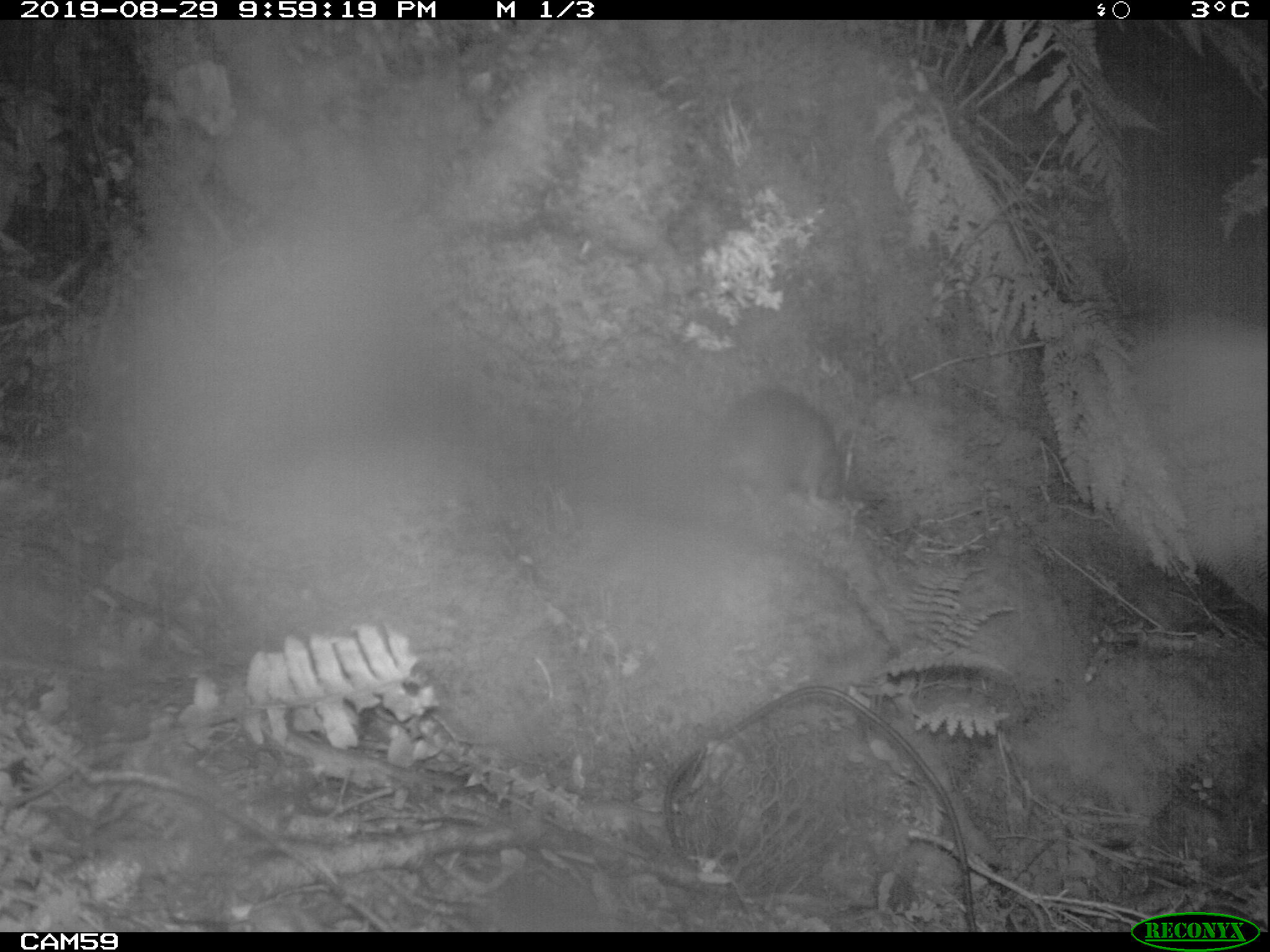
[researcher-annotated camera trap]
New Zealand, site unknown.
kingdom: Animalia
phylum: Chordata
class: Mammalia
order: Rodentia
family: Muridae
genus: Rattus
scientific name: Rattus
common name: rat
Rat (Rattus).